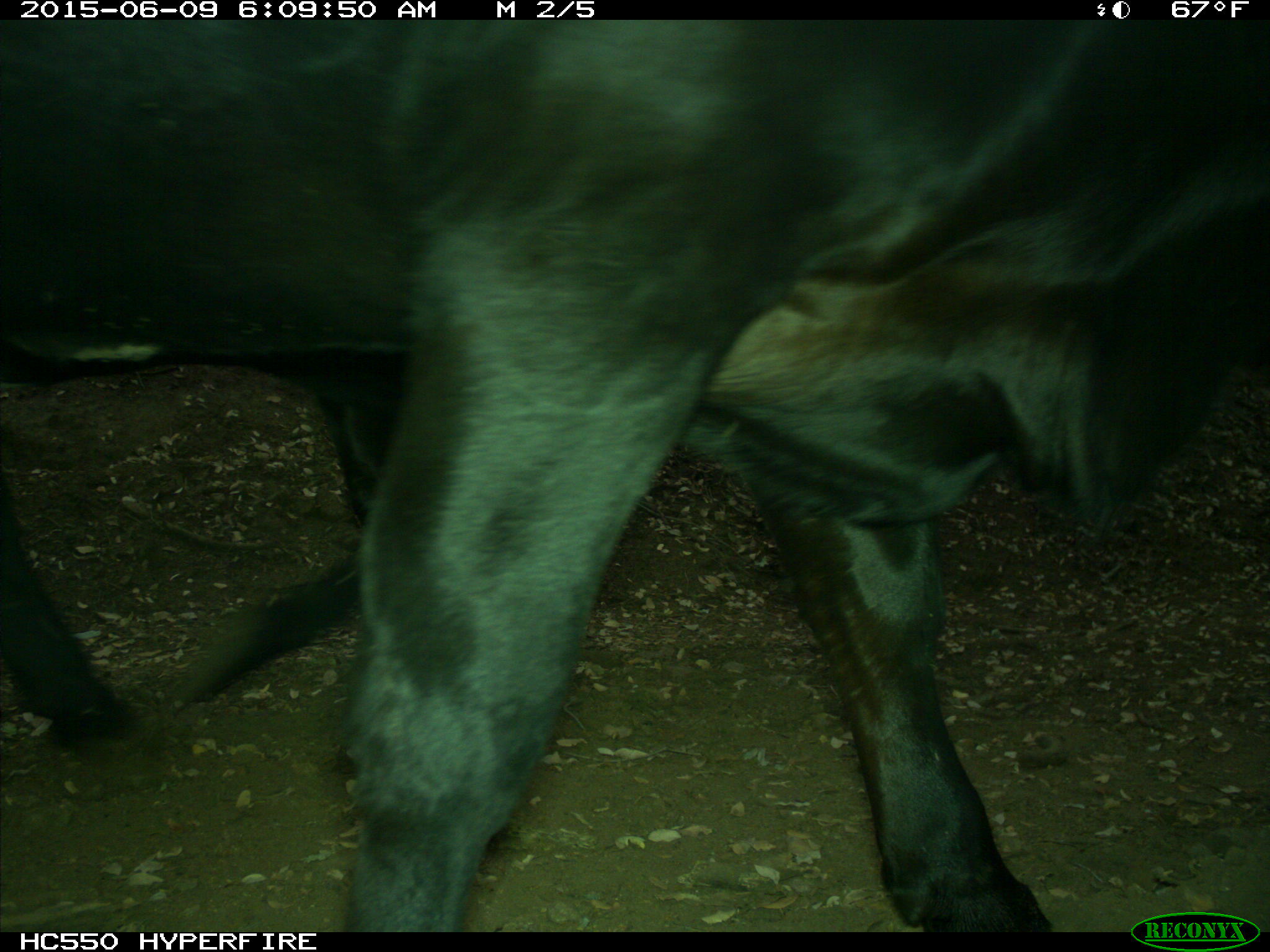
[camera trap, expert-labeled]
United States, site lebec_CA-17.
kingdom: Animalia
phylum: Chordata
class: Mammalia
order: Artiodactyla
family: Bovidae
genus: Bos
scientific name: Bos taurus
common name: domestic cow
Bos taurus (domestic cow).